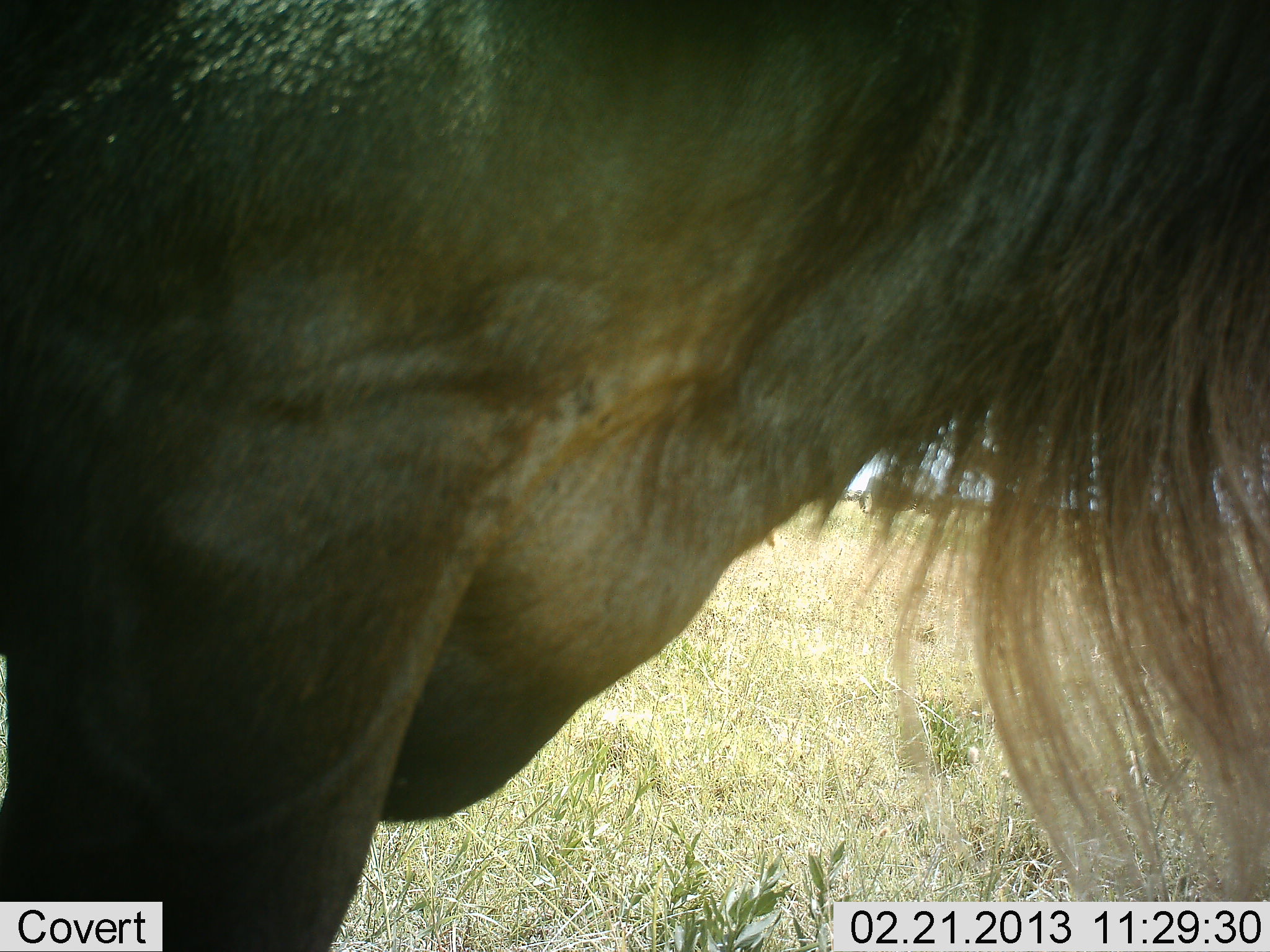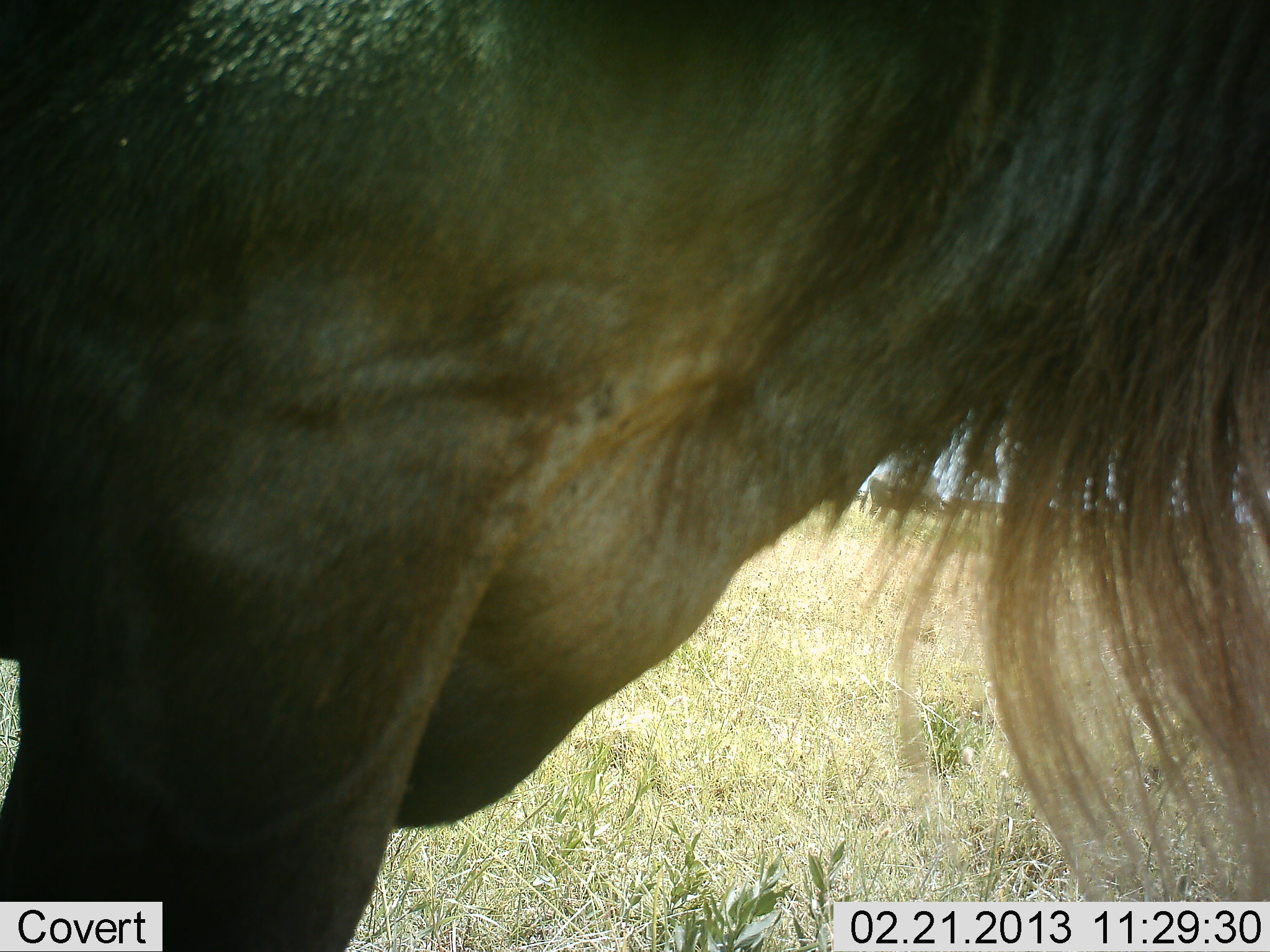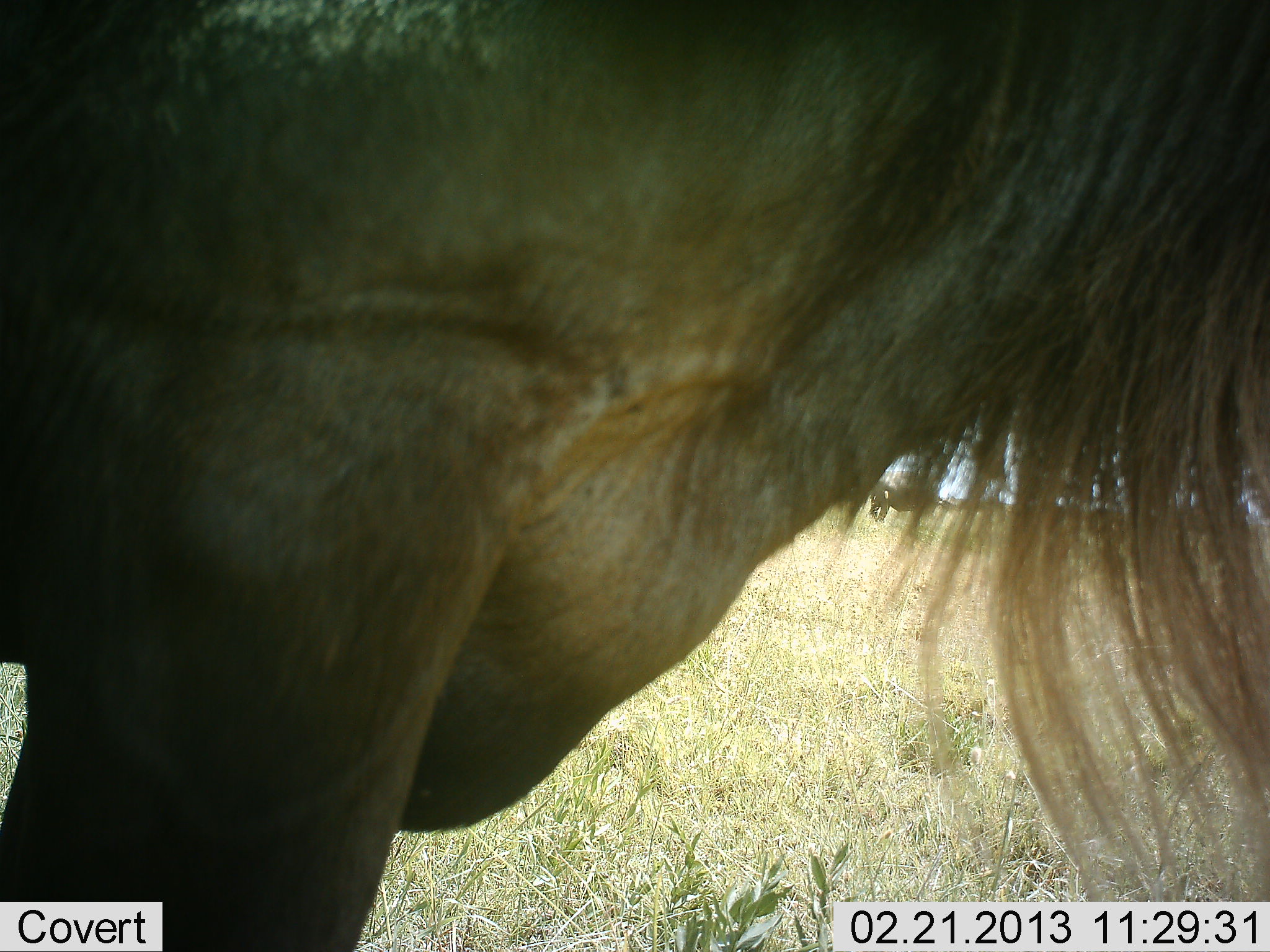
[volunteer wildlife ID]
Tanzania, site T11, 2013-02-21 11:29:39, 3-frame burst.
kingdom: Animalia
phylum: Chordata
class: Mammalia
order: Artiodactyla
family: Bovidae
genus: Connochaetes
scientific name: Connochaetes taurinus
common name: blue wildebeest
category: wildebeest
Wildebeest (blue wildebeest) (Connochaetes taurinus), count 1. Behavior (volunteer vote fractions): standing 95%, resting 0%, moving 5%, interacting 0%. Young present (vote fraction): 0%. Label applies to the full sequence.